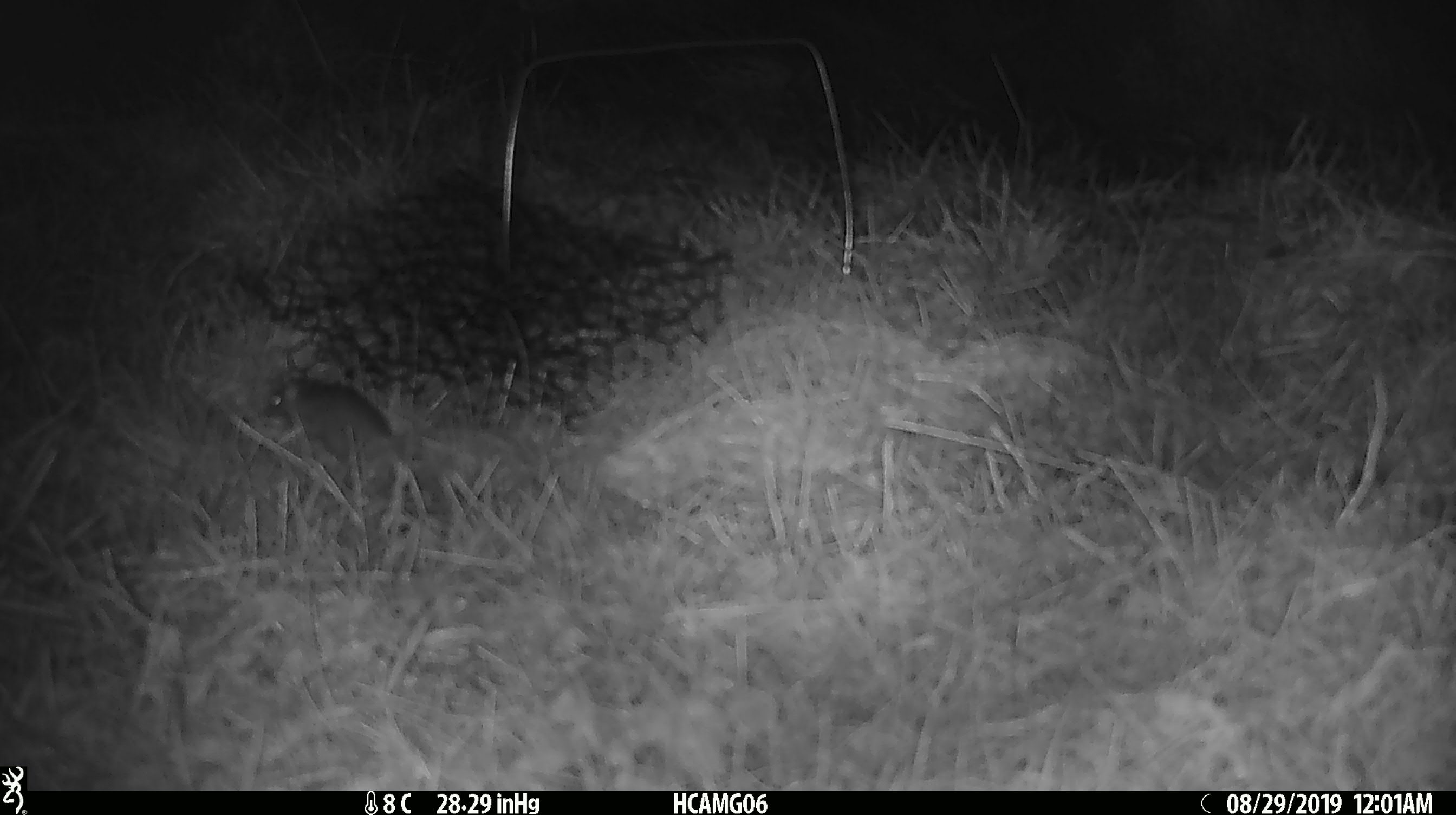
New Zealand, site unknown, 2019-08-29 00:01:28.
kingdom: Animalia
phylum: Chordata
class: Mammalia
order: Rodentia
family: Muridae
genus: Mus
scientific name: Mus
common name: mouse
Mouse (Mus).